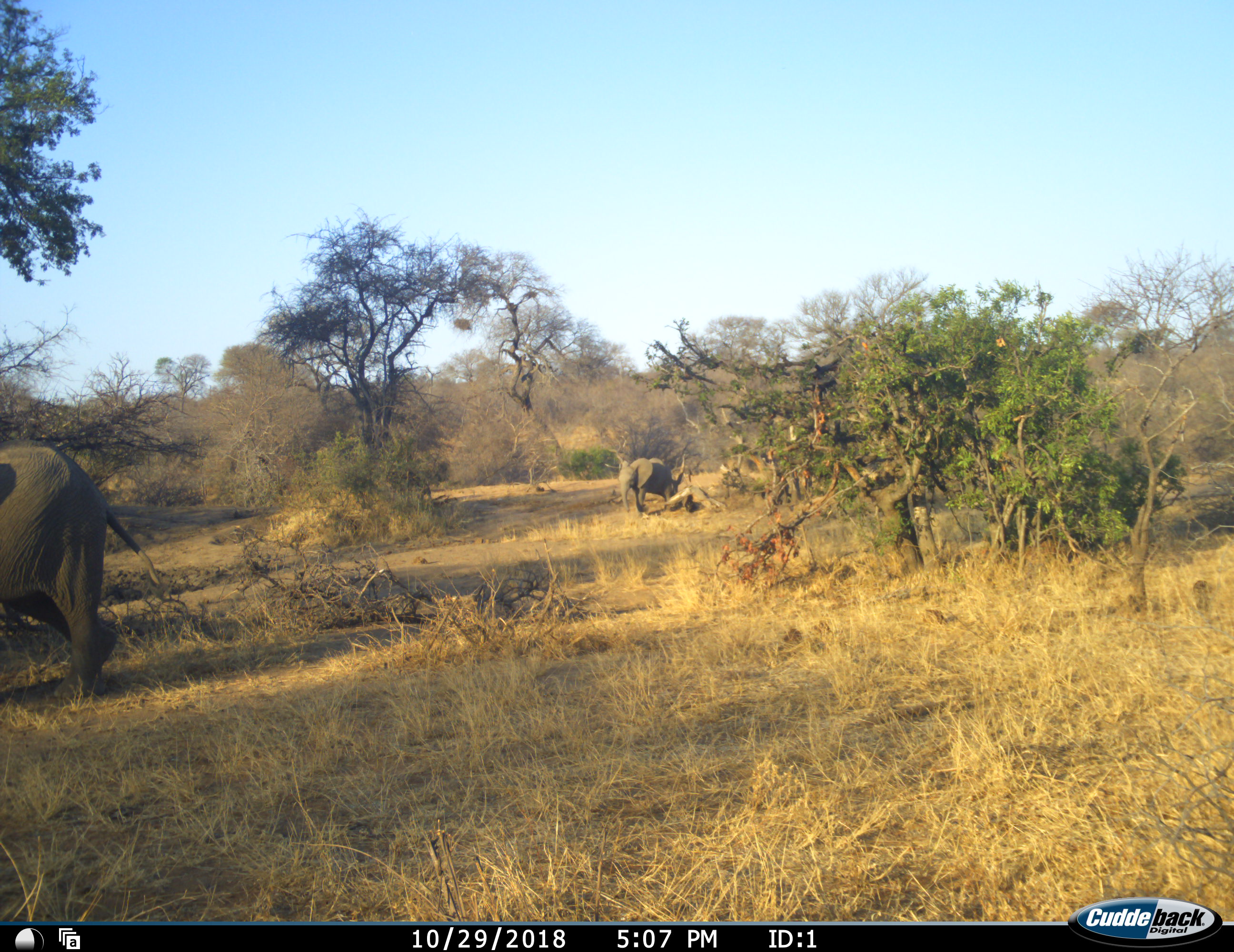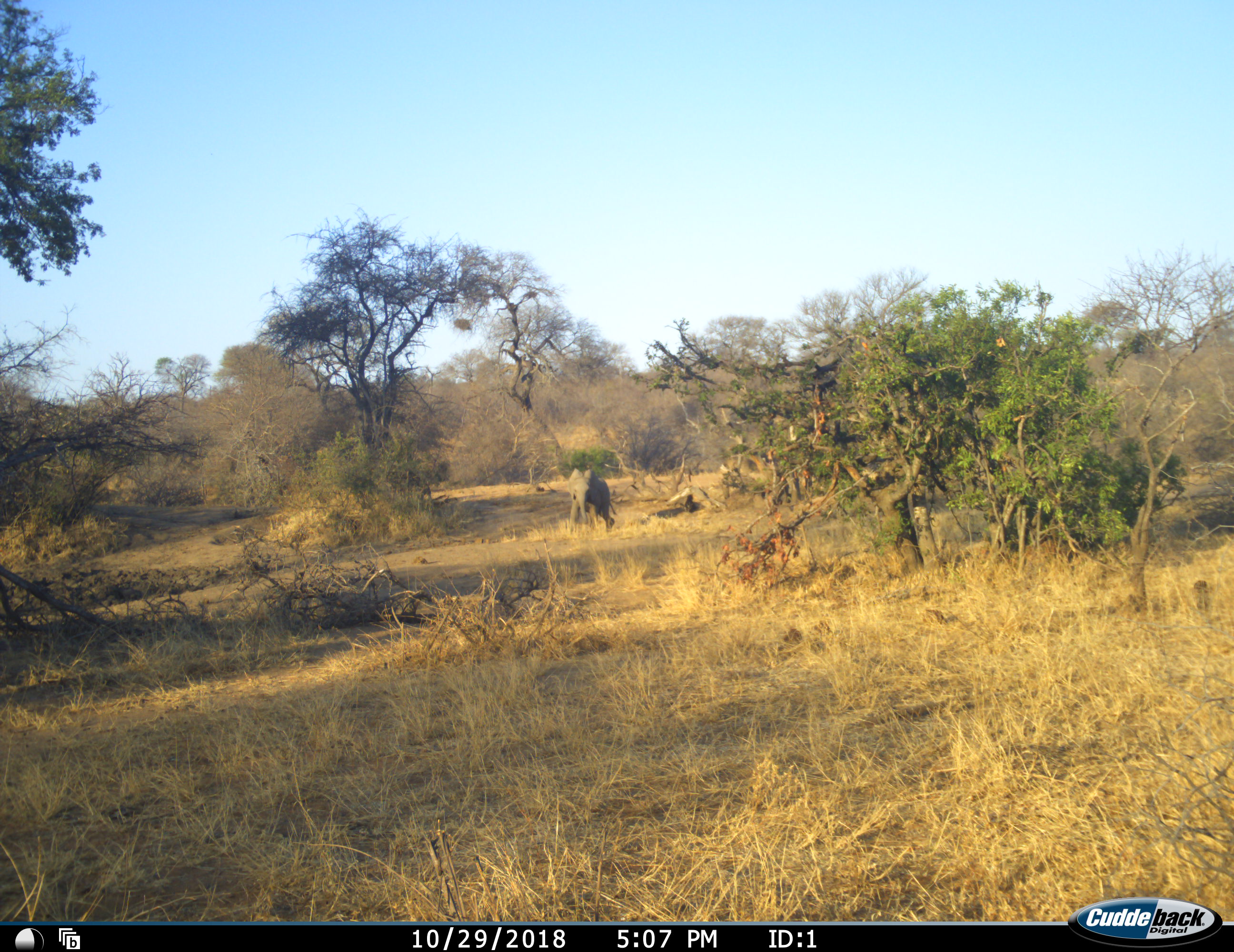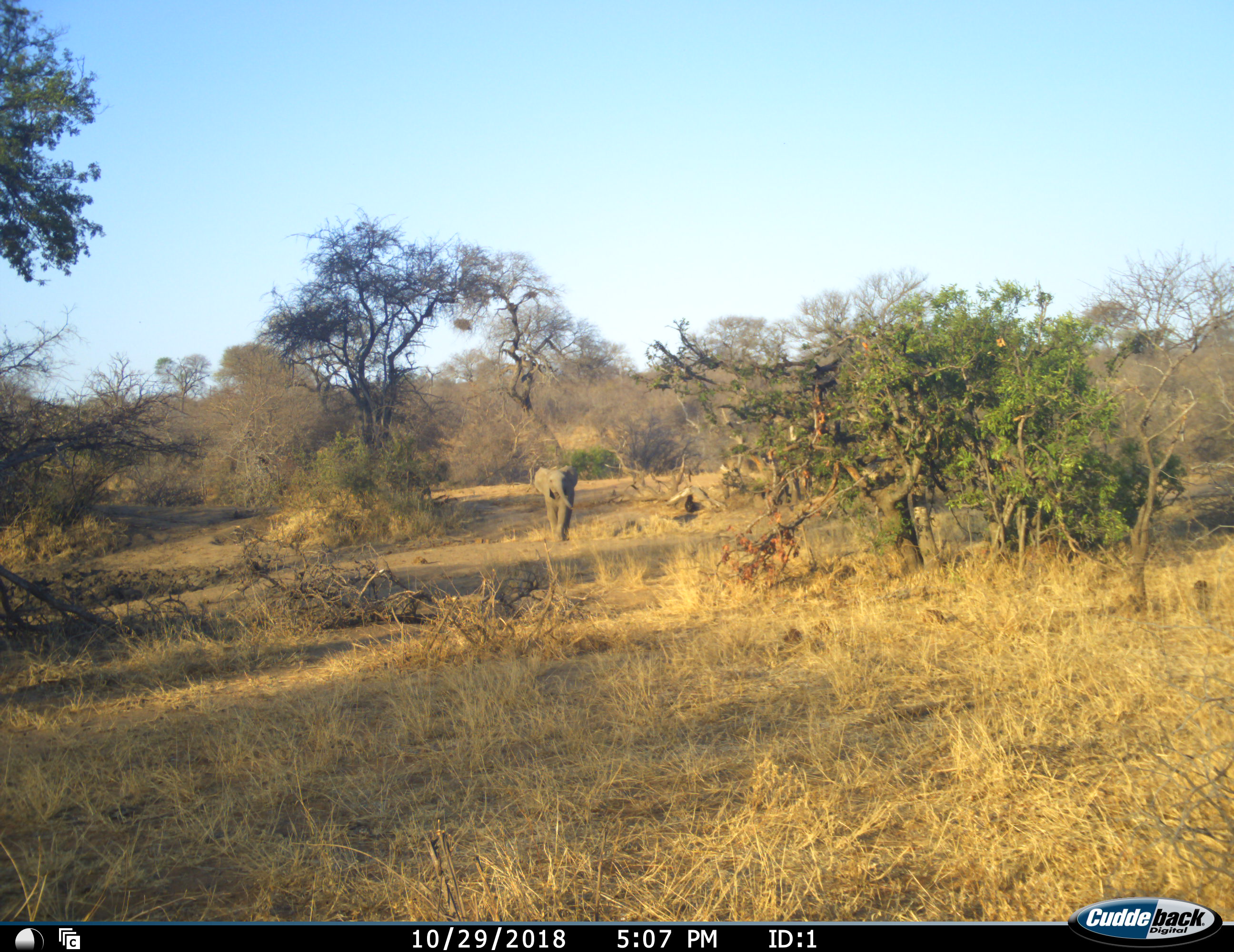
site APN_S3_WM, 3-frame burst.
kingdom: Animalia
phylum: Chordata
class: Mammalia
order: Proboscidea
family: Elephantidae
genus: Loxodonta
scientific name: Loxodonta africana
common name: african bush elephant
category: elephant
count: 2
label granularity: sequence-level